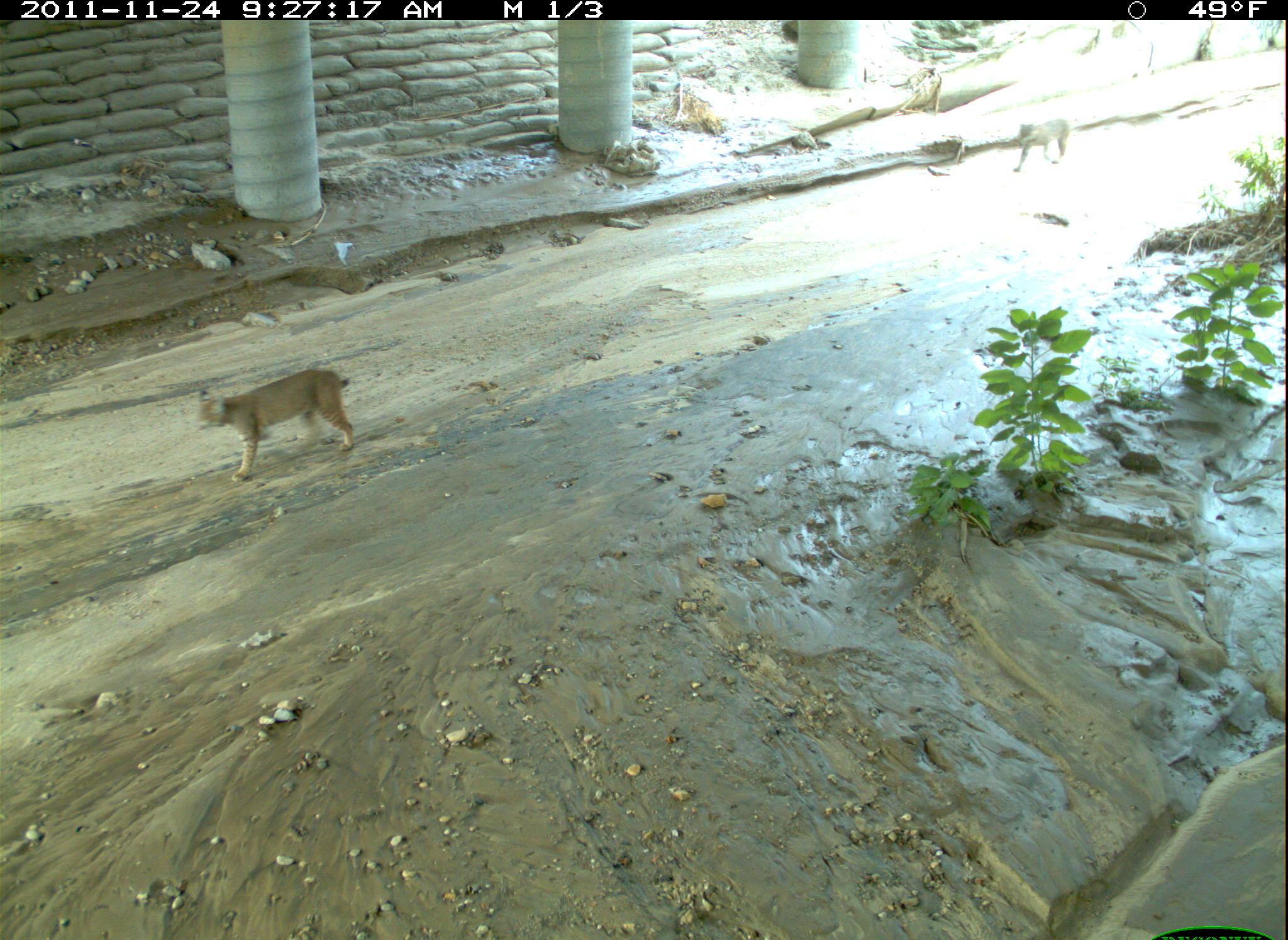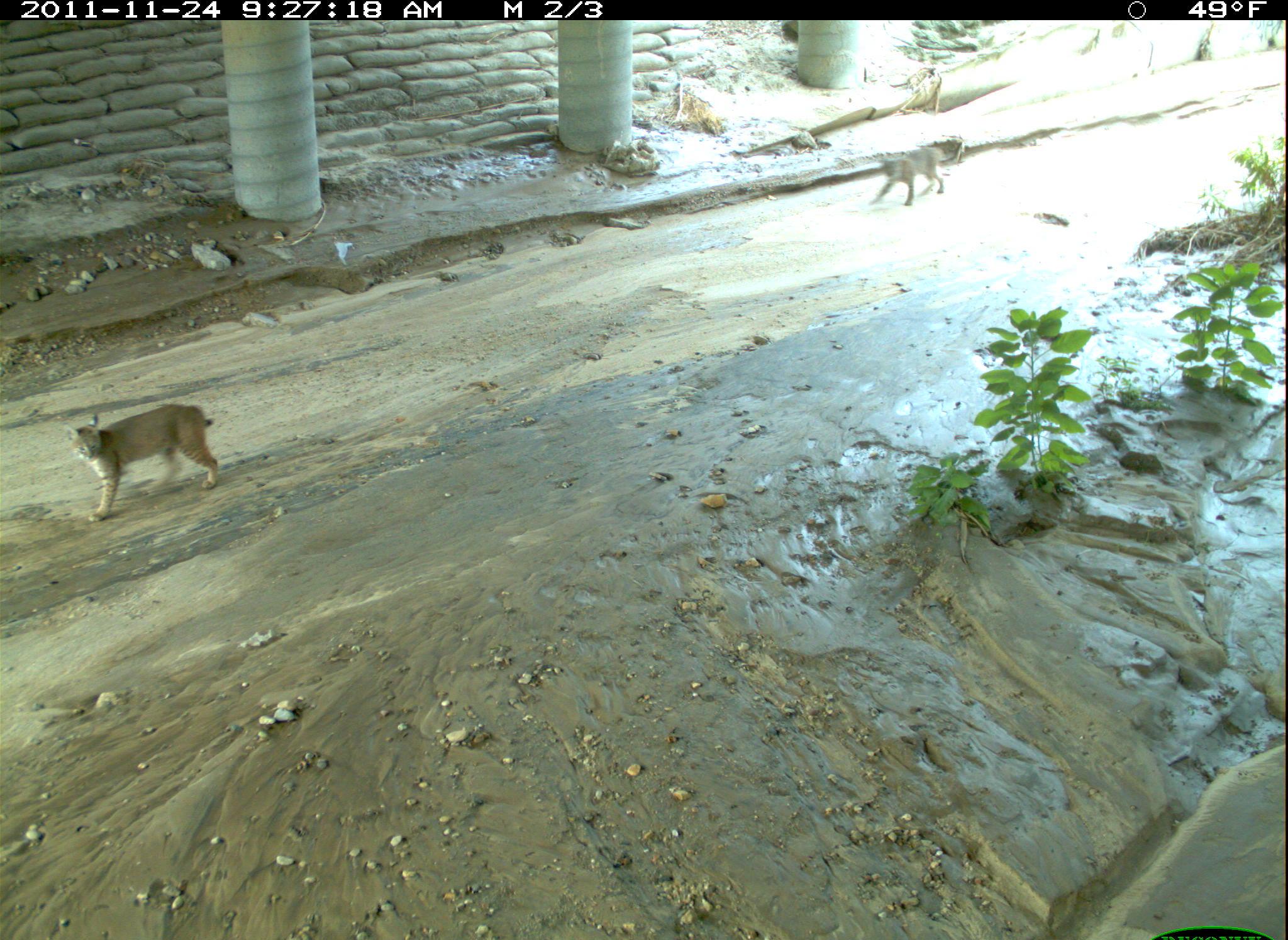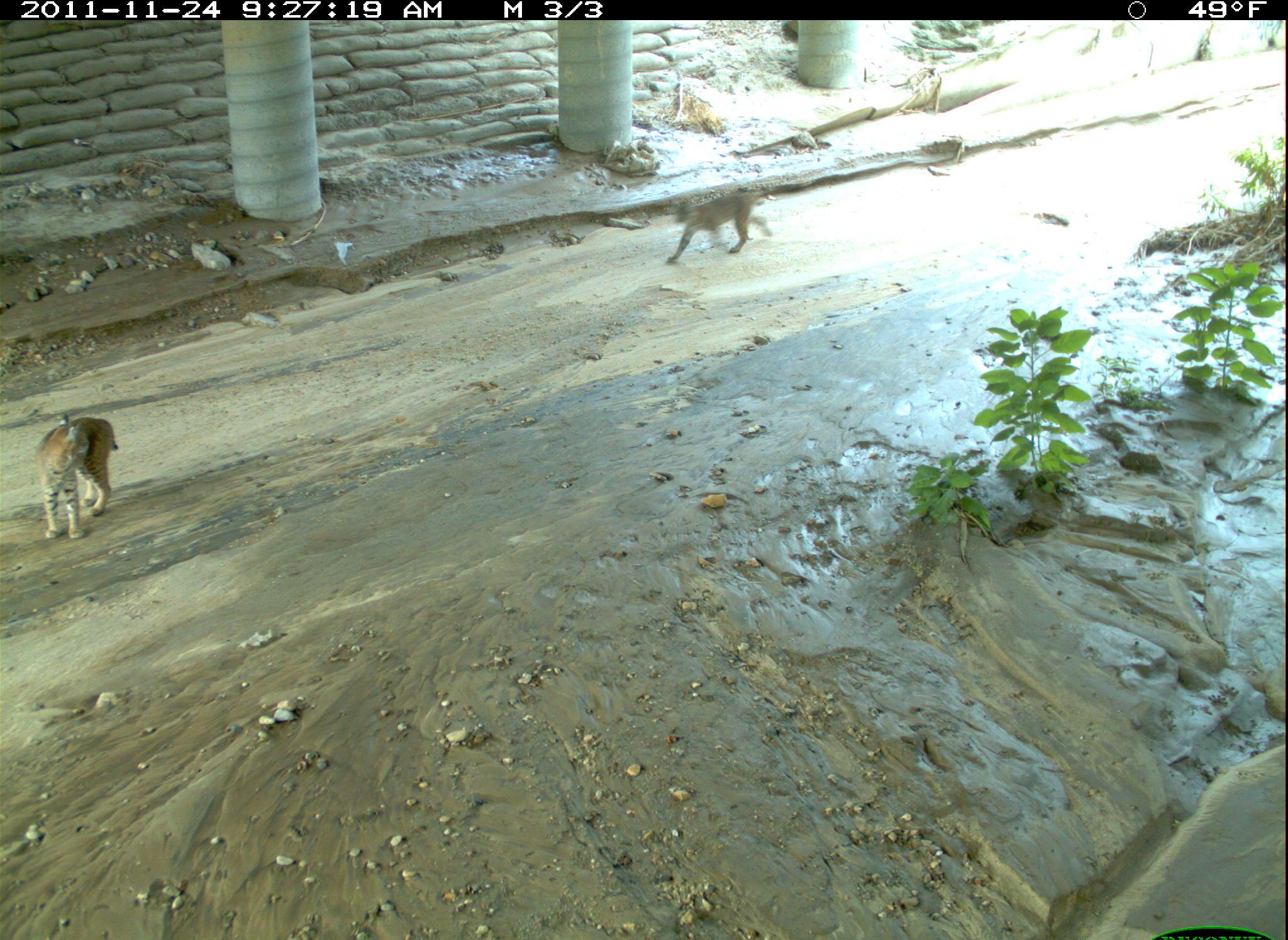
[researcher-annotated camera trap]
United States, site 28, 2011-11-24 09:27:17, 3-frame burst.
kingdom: Animalia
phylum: Chordata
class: Mammalia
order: Carnivora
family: Felidae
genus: Lynx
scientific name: Lynx rufus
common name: bobcat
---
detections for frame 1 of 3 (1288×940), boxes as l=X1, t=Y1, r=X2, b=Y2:
bobcat: l=192, t=362, r=372, b=485; l=1003, t=116, r=1080, b=182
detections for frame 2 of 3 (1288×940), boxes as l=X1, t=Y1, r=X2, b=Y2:
bobcat: l=66, t=395, r=230, b=520; l=866, t=134, r=976, b=213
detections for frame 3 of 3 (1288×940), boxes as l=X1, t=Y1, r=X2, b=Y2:
bobcat: l=646, t=176, r=786, b=279; l=34, t=412, r=130, b=552